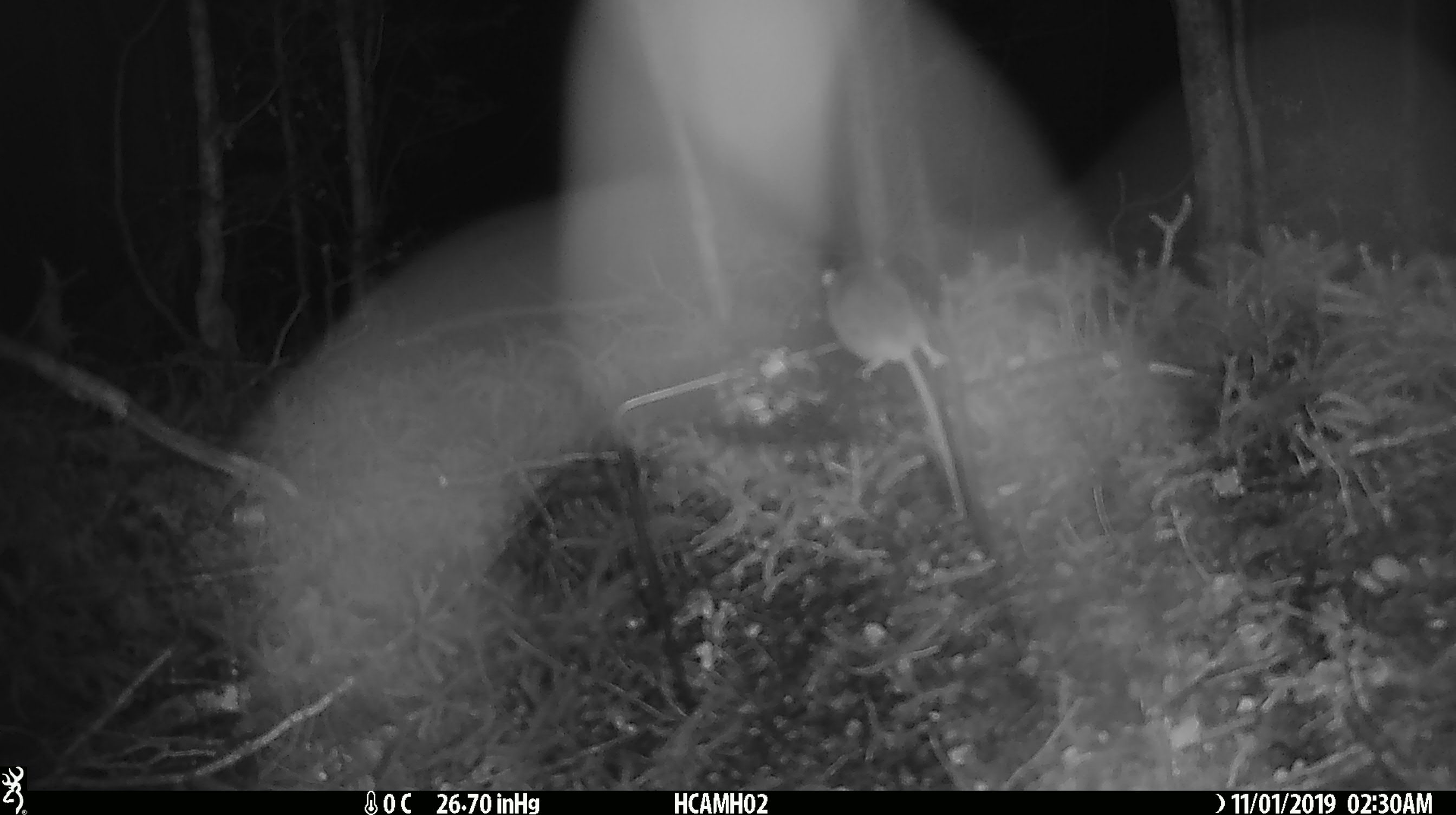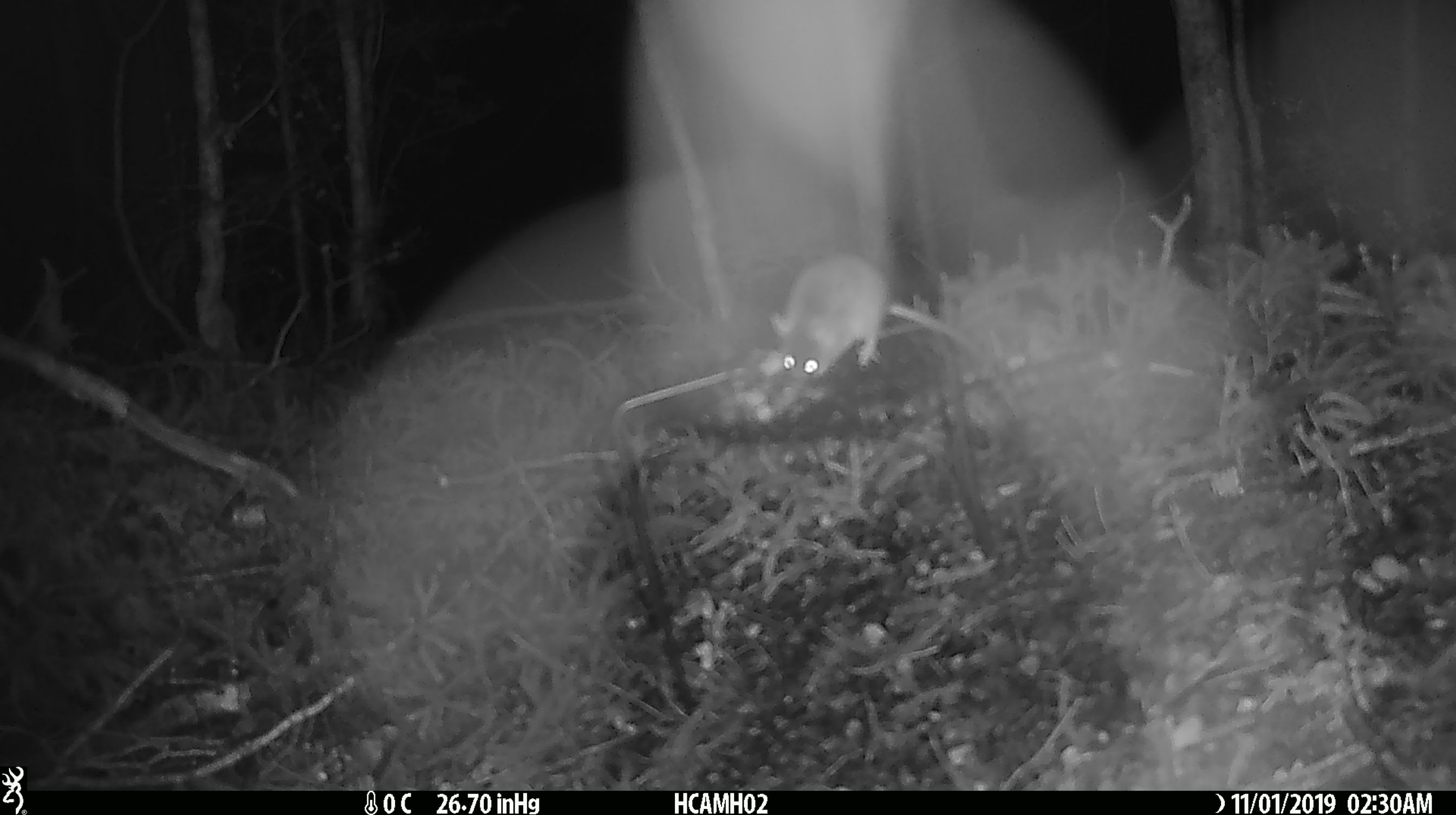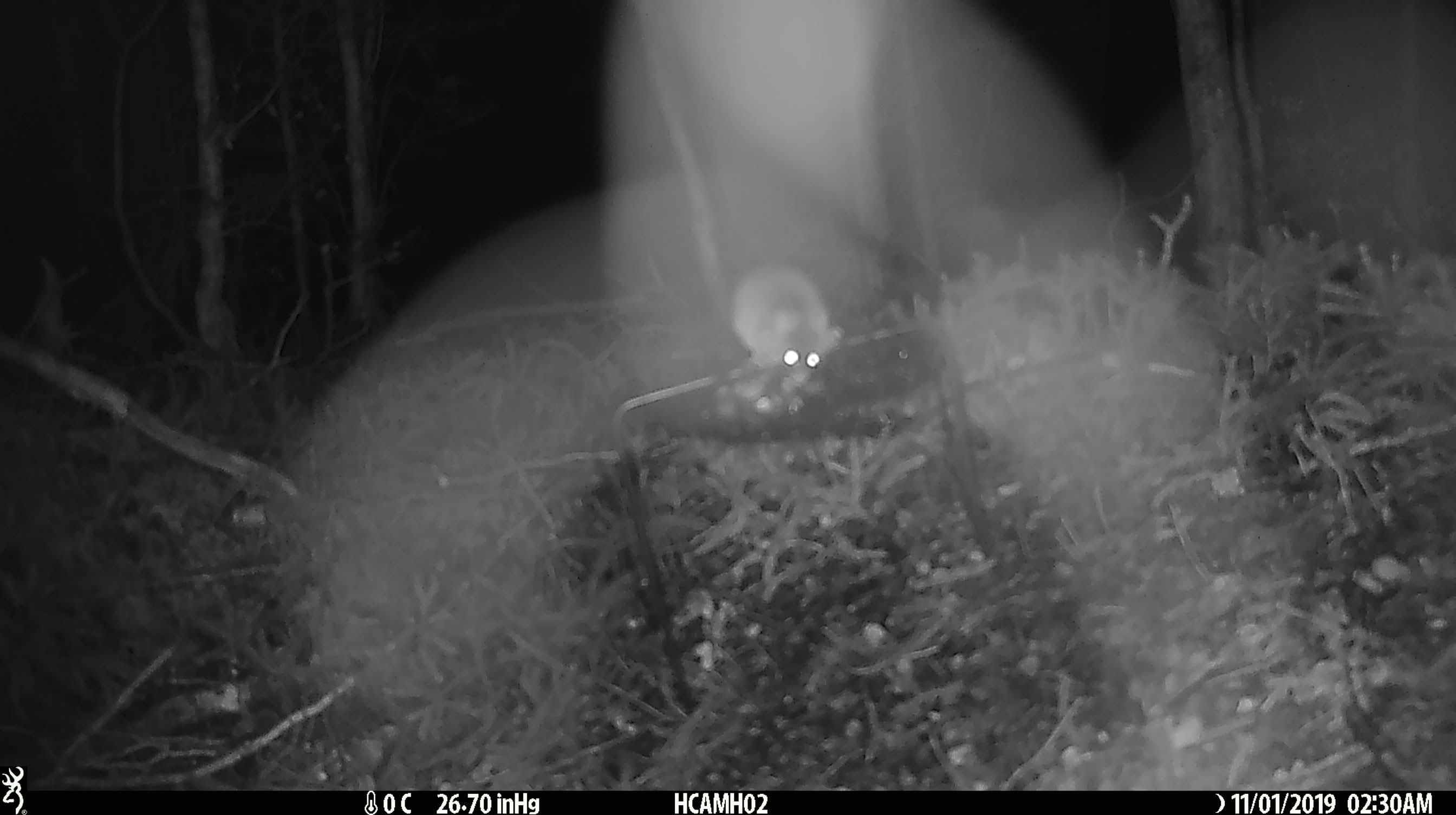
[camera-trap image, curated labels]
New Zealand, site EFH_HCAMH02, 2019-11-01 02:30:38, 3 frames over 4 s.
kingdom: Animalia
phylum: Chordata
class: Mammalia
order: Rodentia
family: Muridae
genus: Mus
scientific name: Mus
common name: mouse